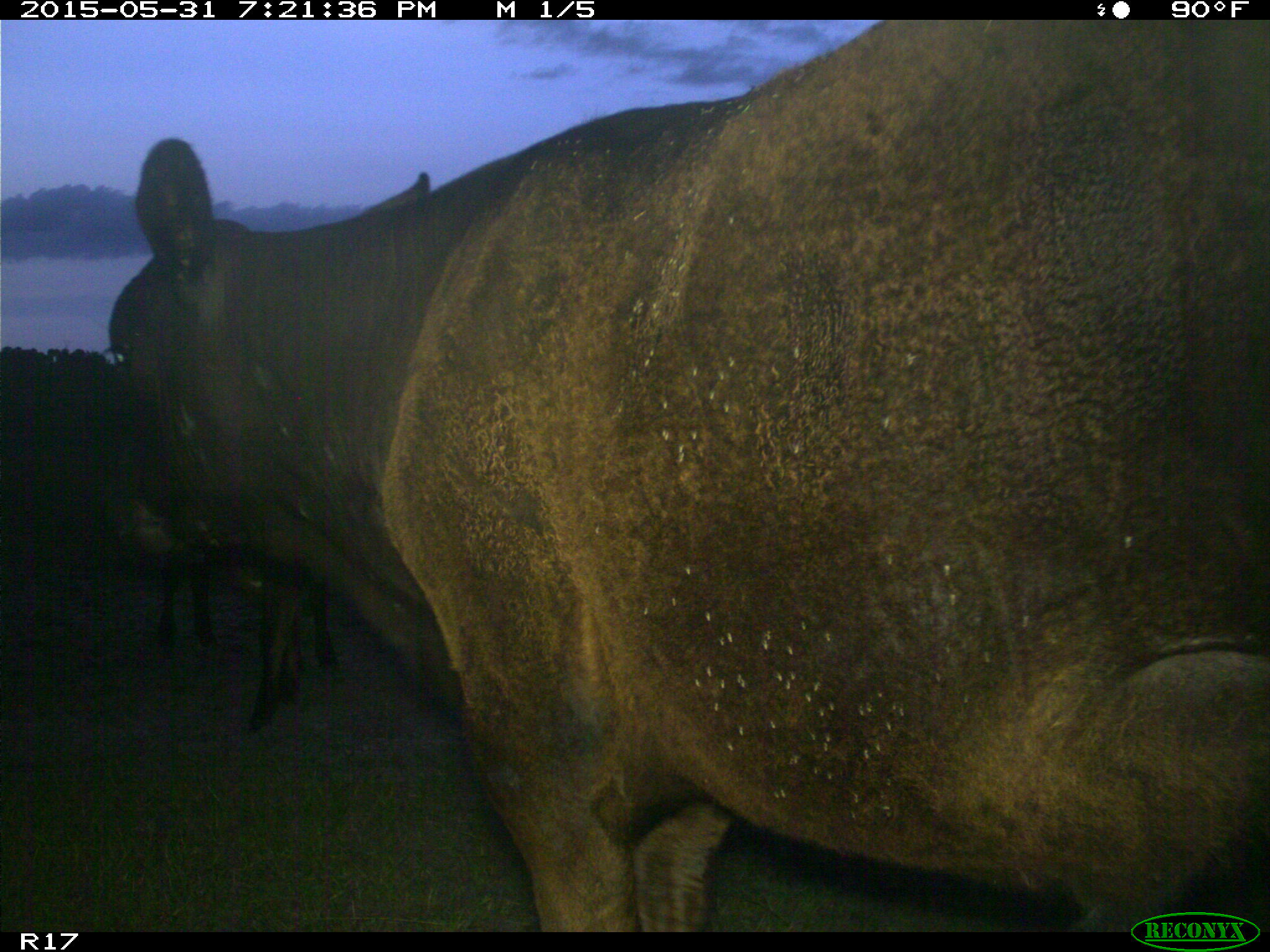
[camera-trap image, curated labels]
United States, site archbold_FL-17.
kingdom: Animalia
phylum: Chordata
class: Mammalia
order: Artiodactyla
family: Bovidae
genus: Bos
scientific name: Bos taurus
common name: domestic cow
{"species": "Bos taurus (domestic cow)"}